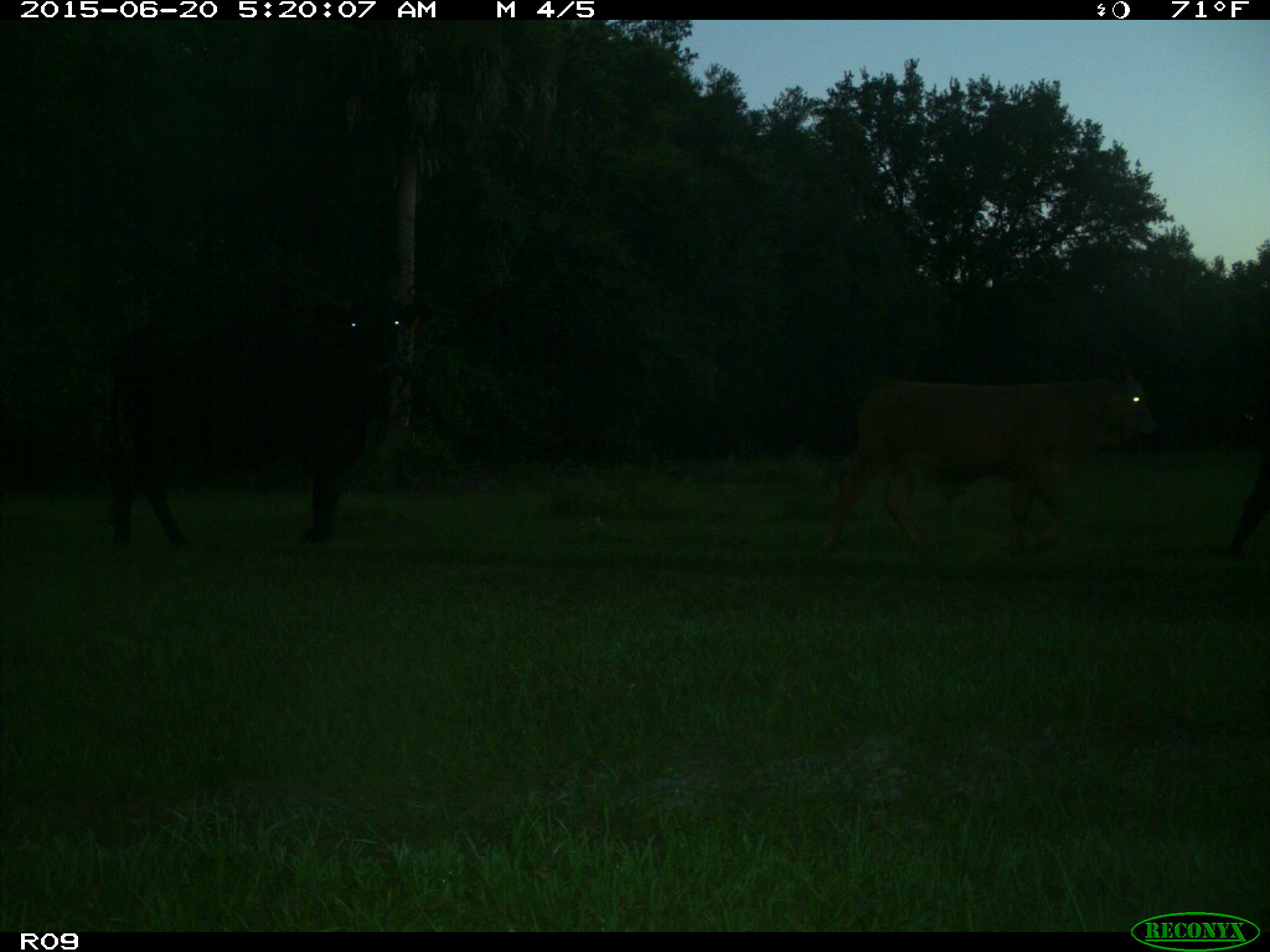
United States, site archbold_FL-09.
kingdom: Animalia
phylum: Chordata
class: Mammalia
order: Artiodactyla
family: Bovidae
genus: Bos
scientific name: Bos taurus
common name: domestic cow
Bos taurus (domestic cow).